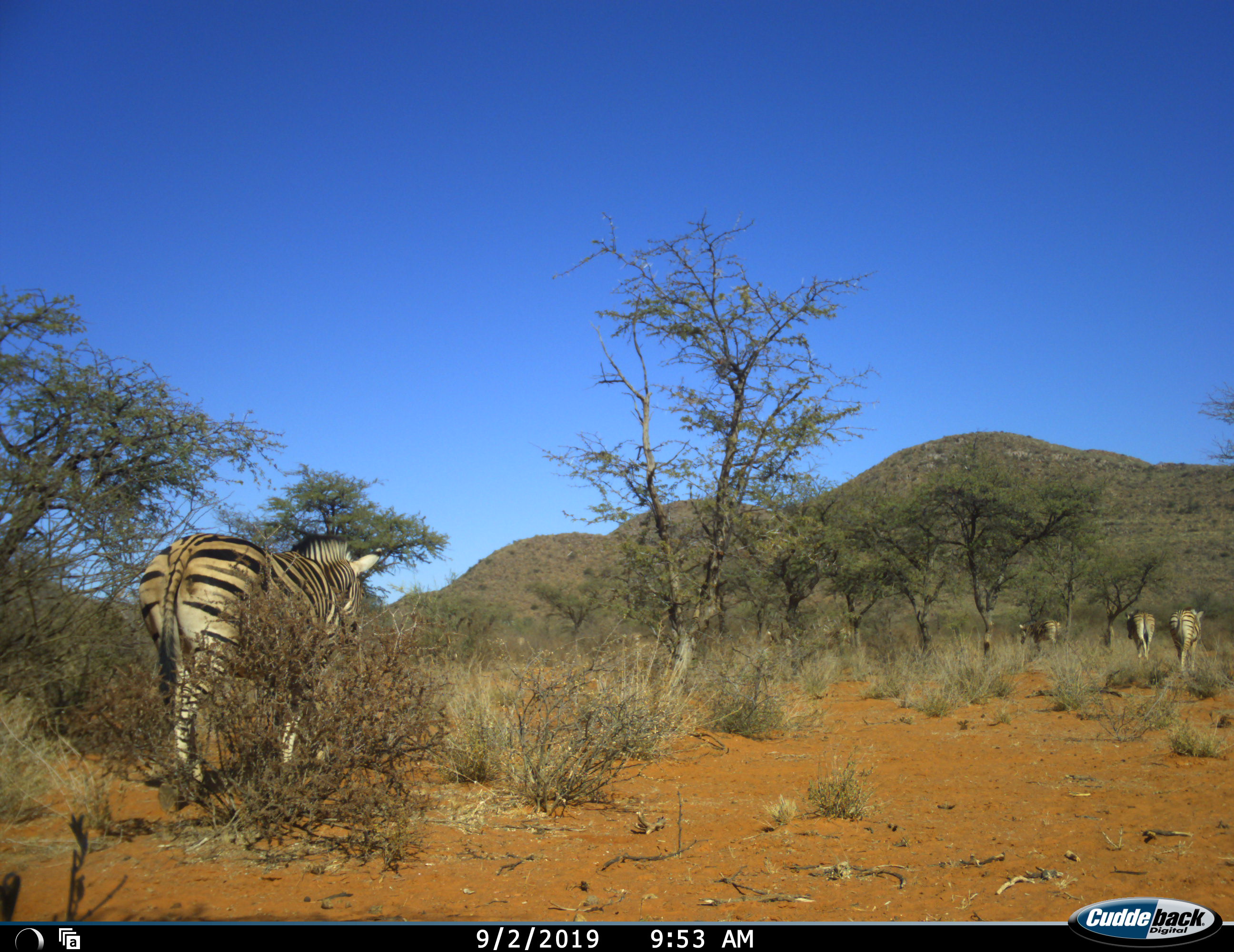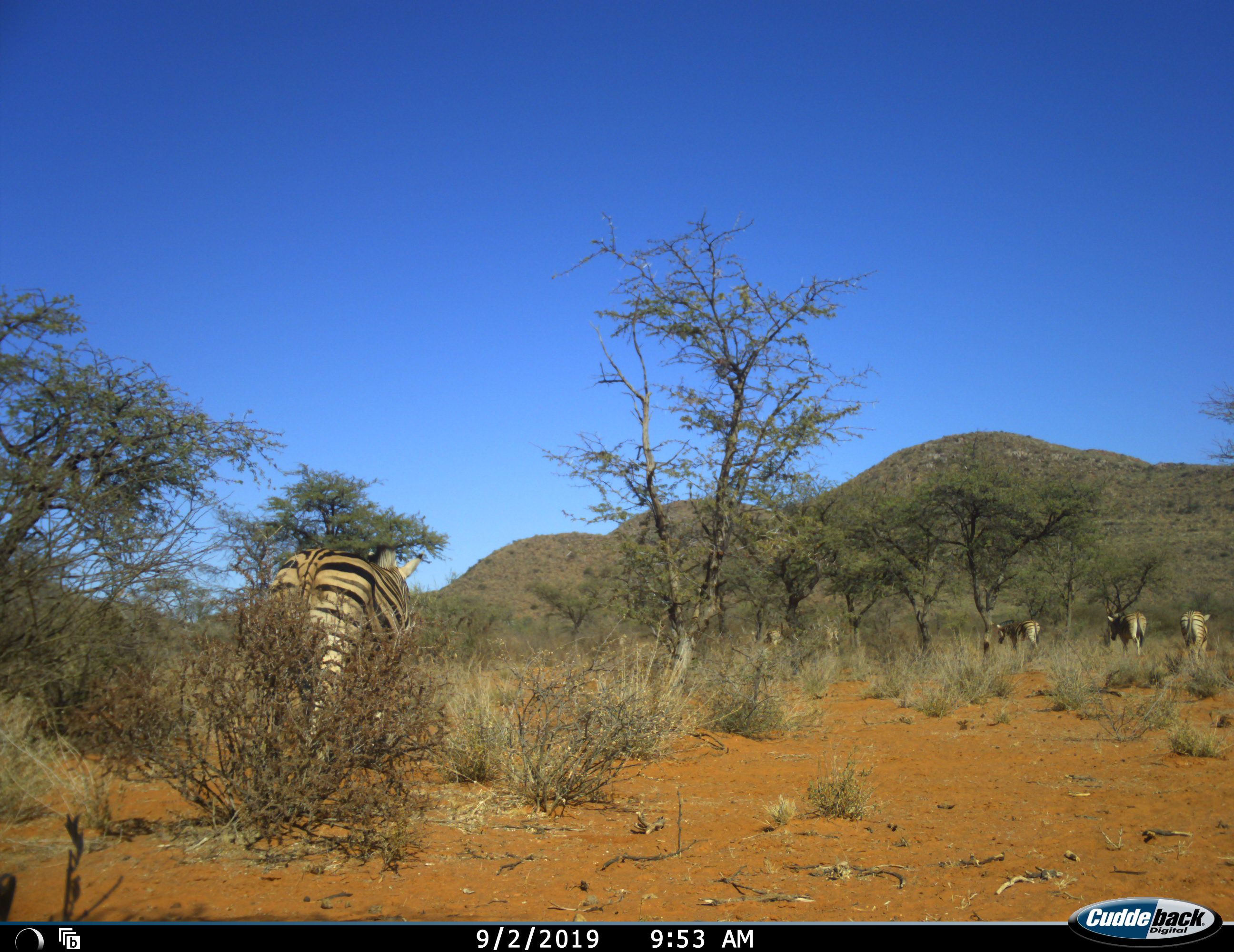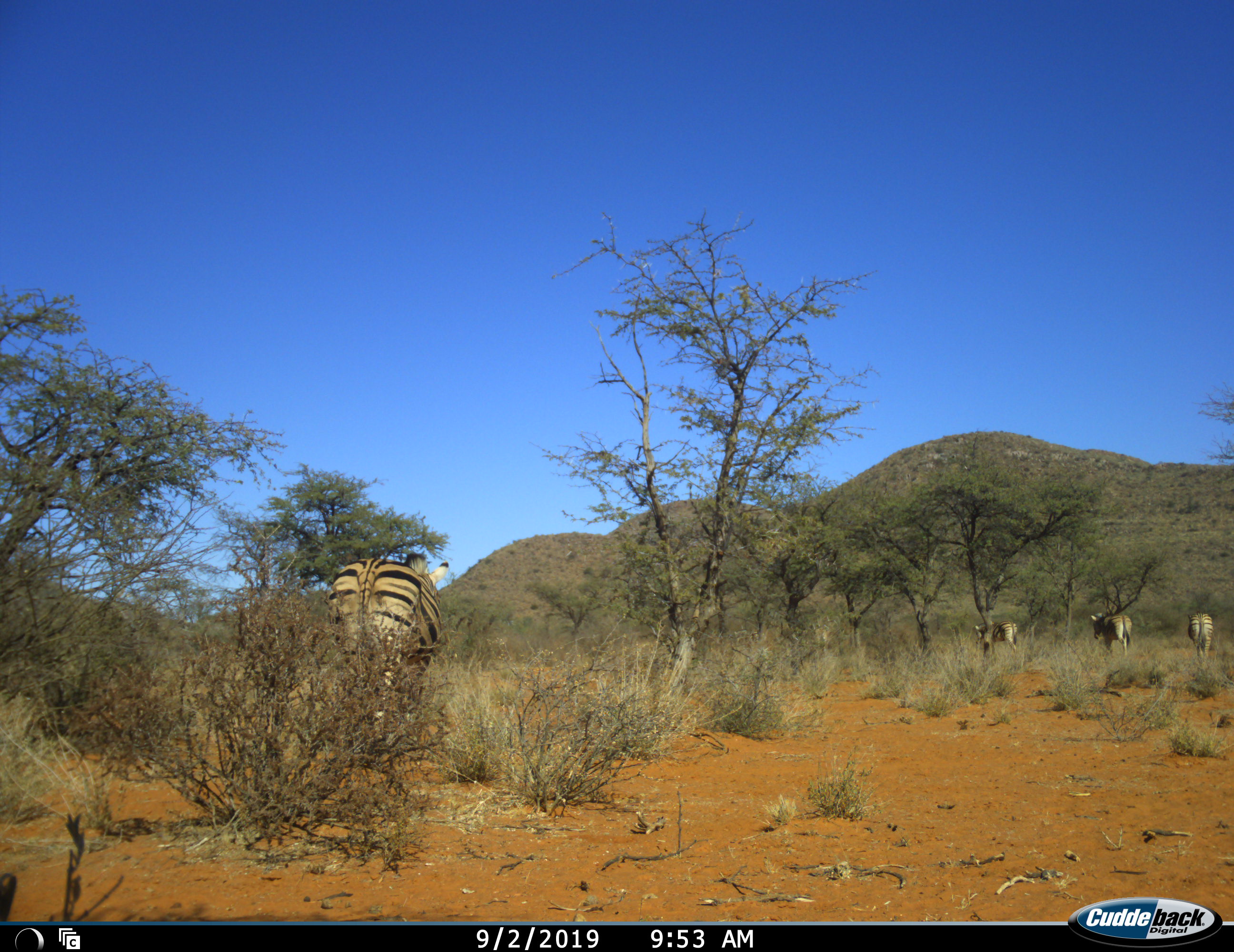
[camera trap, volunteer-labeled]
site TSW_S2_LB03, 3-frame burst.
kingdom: Animalia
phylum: Chordata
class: Mammalia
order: Perissodactyla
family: Equidae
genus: Equus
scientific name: Equus quagga burchellii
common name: burchell's zebra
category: zebraburchells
Zebraburchells (burchell's zebra) (Equus quagga burchellii), count 8. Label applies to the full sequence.